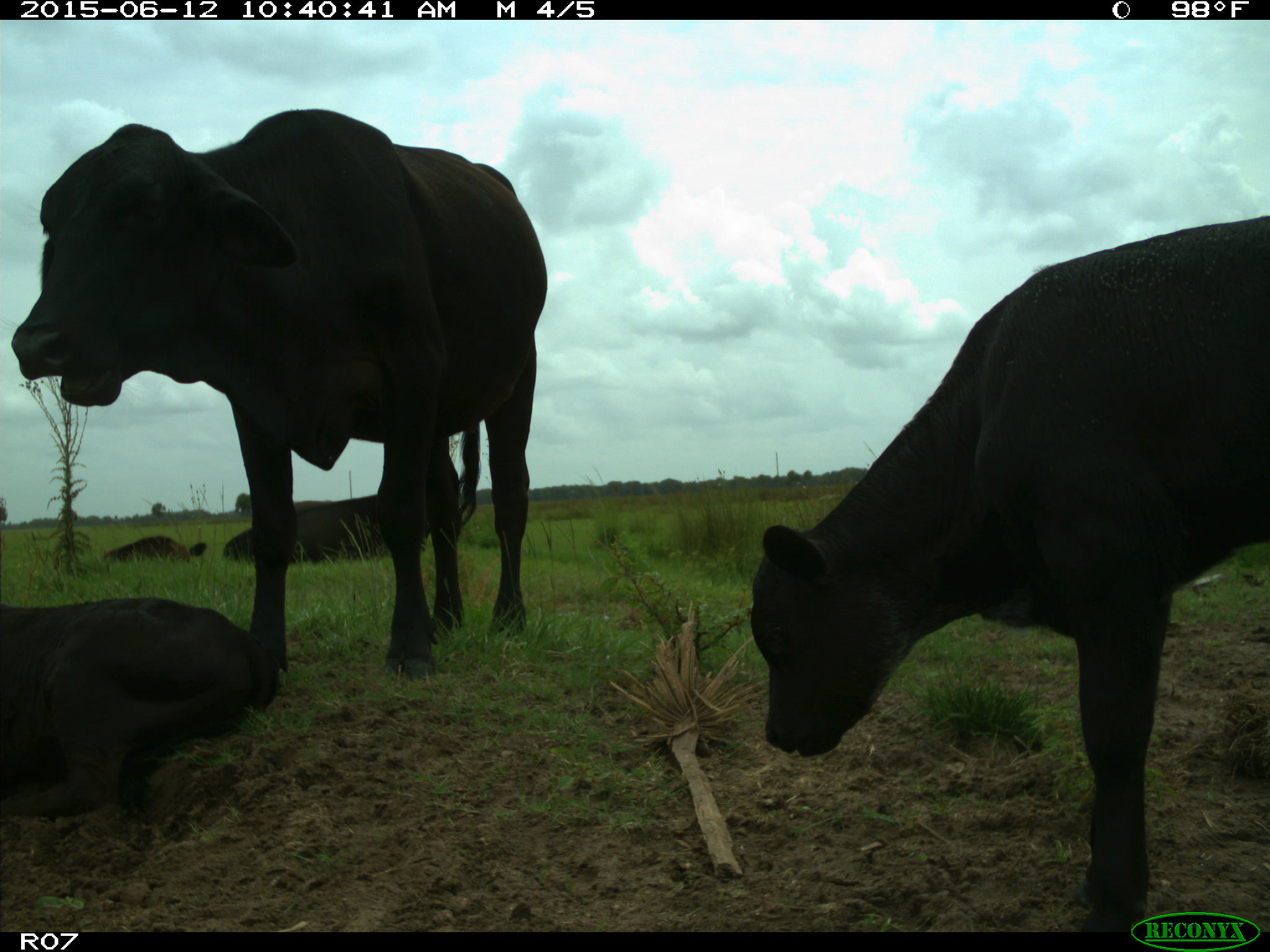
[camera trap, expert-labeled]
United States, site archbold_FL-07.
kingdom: Animalia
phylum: Chordata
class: Mammalia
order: Artiodactyla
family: Bovidae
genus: Bos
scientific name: Bos taurus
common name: domestic cow